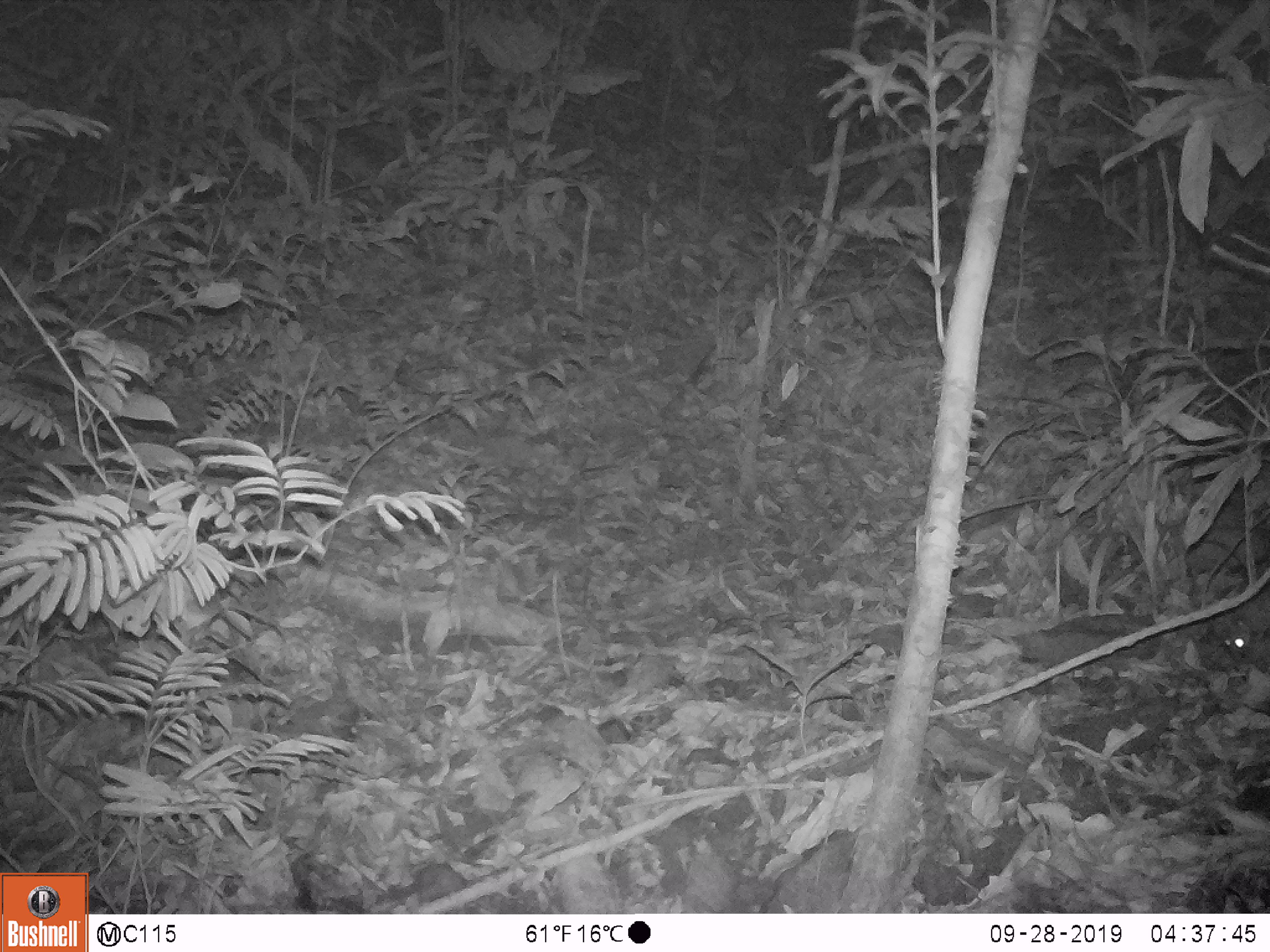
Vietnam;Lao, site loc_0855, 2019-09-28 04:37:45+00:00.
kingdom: Animalia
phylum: Chordata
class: Mammalia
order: Rodentia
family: Muridae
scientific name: Muridae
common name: old-world mice and rats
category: unidentified murid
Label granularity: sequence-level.